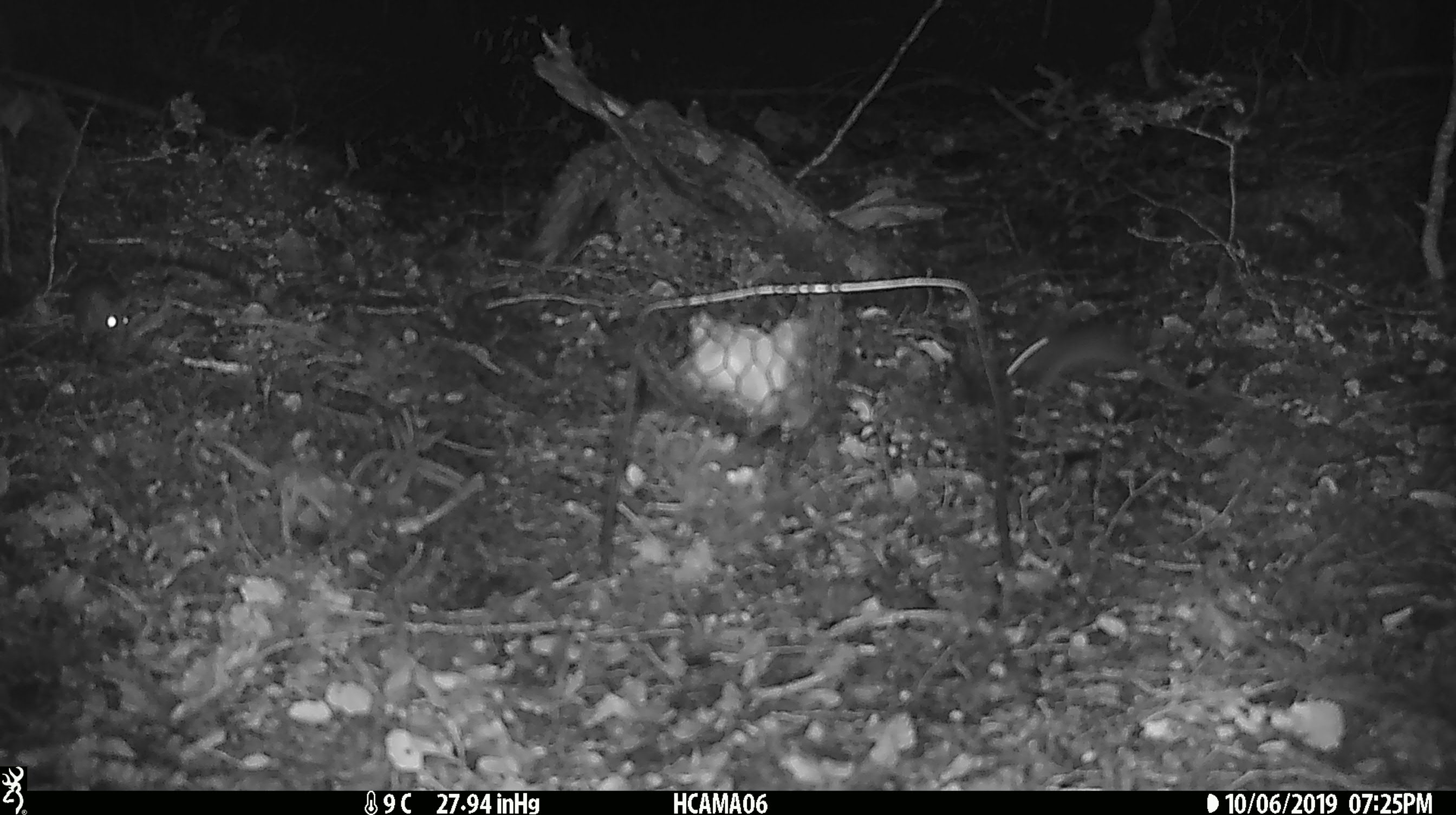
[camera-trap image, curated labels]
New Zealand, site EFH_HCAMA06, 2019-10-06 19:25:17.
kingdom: Animalia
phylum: Chordata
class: Mammalia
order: Rodentia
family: Muridae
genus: Mus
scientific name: Mus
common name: mouse